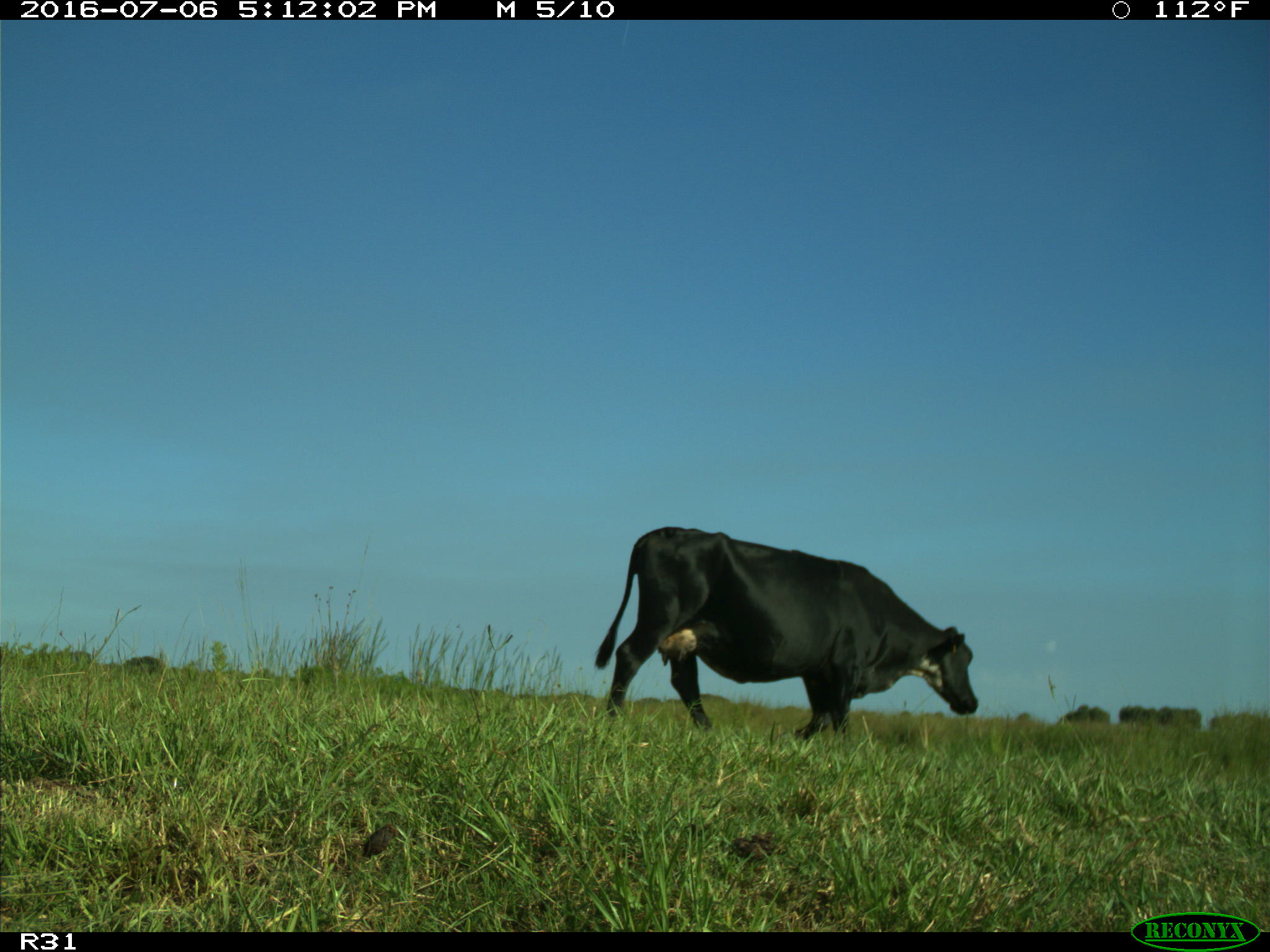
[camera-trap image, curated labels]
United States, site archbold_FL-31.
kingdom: Animalia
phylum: Chordata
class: Mammalia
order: Artiodactyla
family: Bovidae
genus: Bos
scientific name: Bos taurus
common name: domestic cow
Bos taurus (domestic cow).